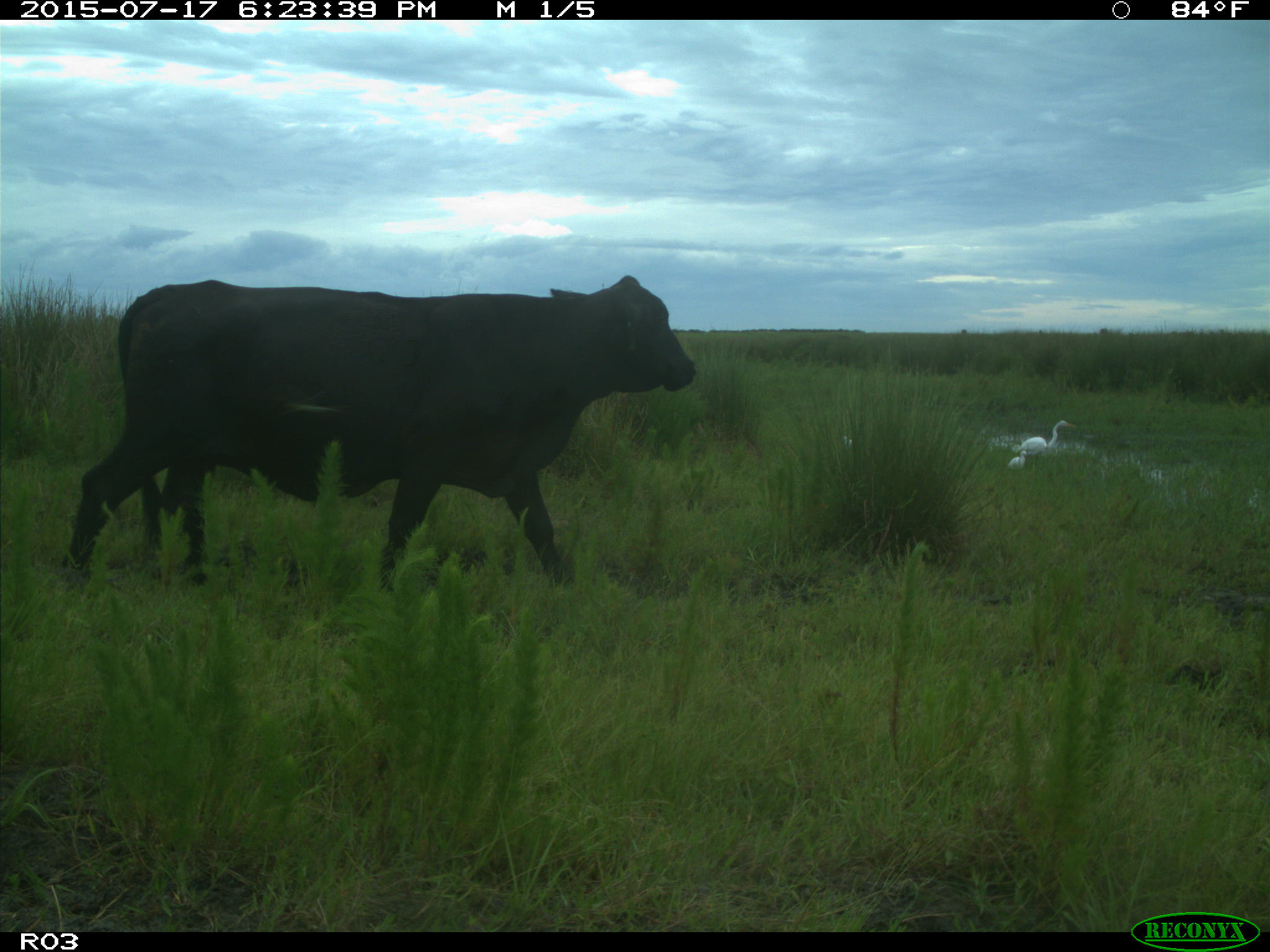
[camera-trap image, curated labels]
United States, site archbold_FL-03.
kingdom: Animalia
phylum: Chordata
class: Mammalia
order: Artiodactyla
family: Bovidae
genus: Bos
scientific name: Bos taurus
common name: domestic cow